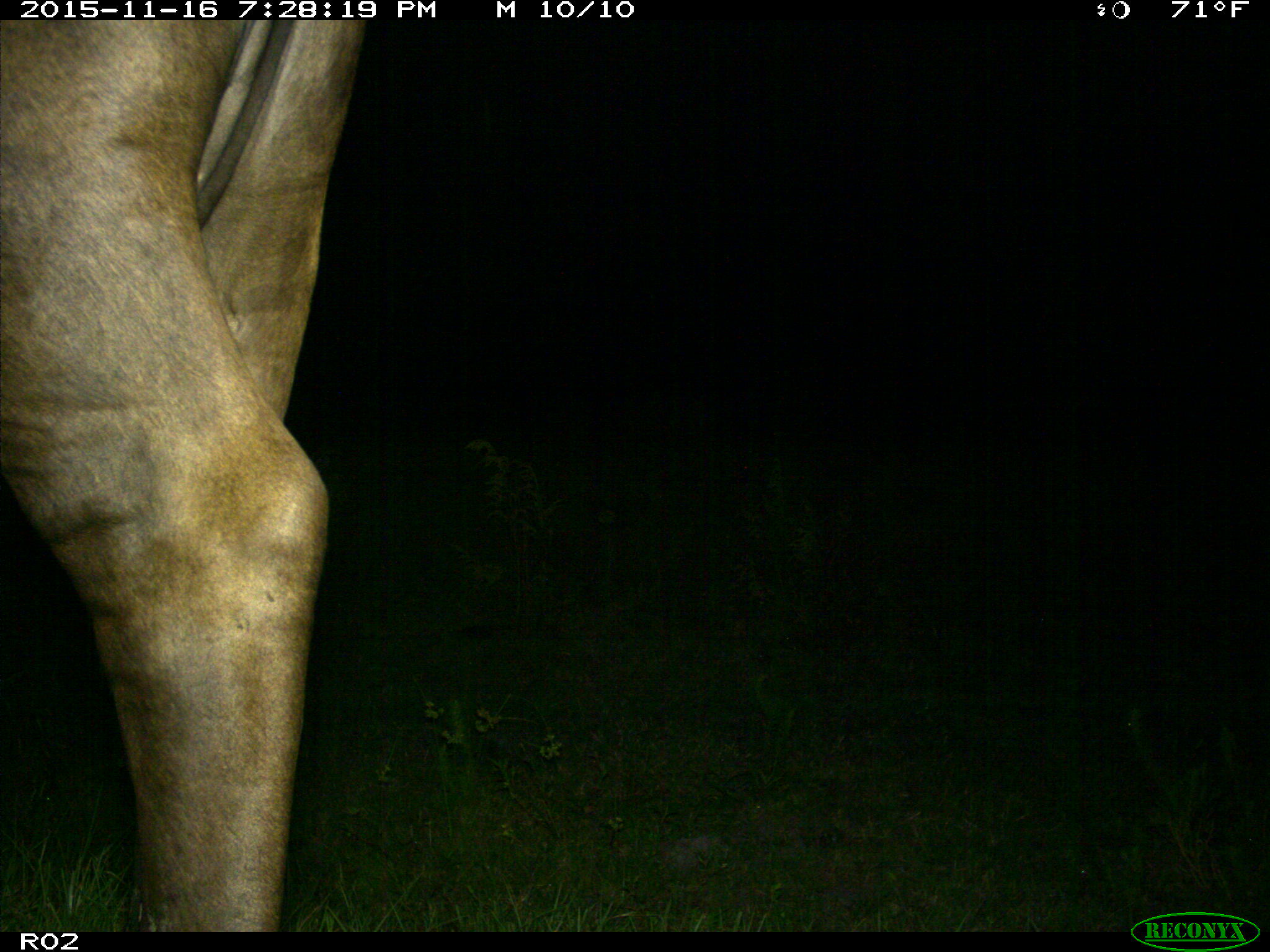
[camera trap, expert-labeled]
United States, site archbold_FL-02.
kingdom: Animalia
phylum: Chordata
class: Mammalia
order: Artiodactyla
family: Bovidae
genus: Bos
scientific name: Bos taurus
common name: domestic cow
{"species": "Bos taurus (domestic cow)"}